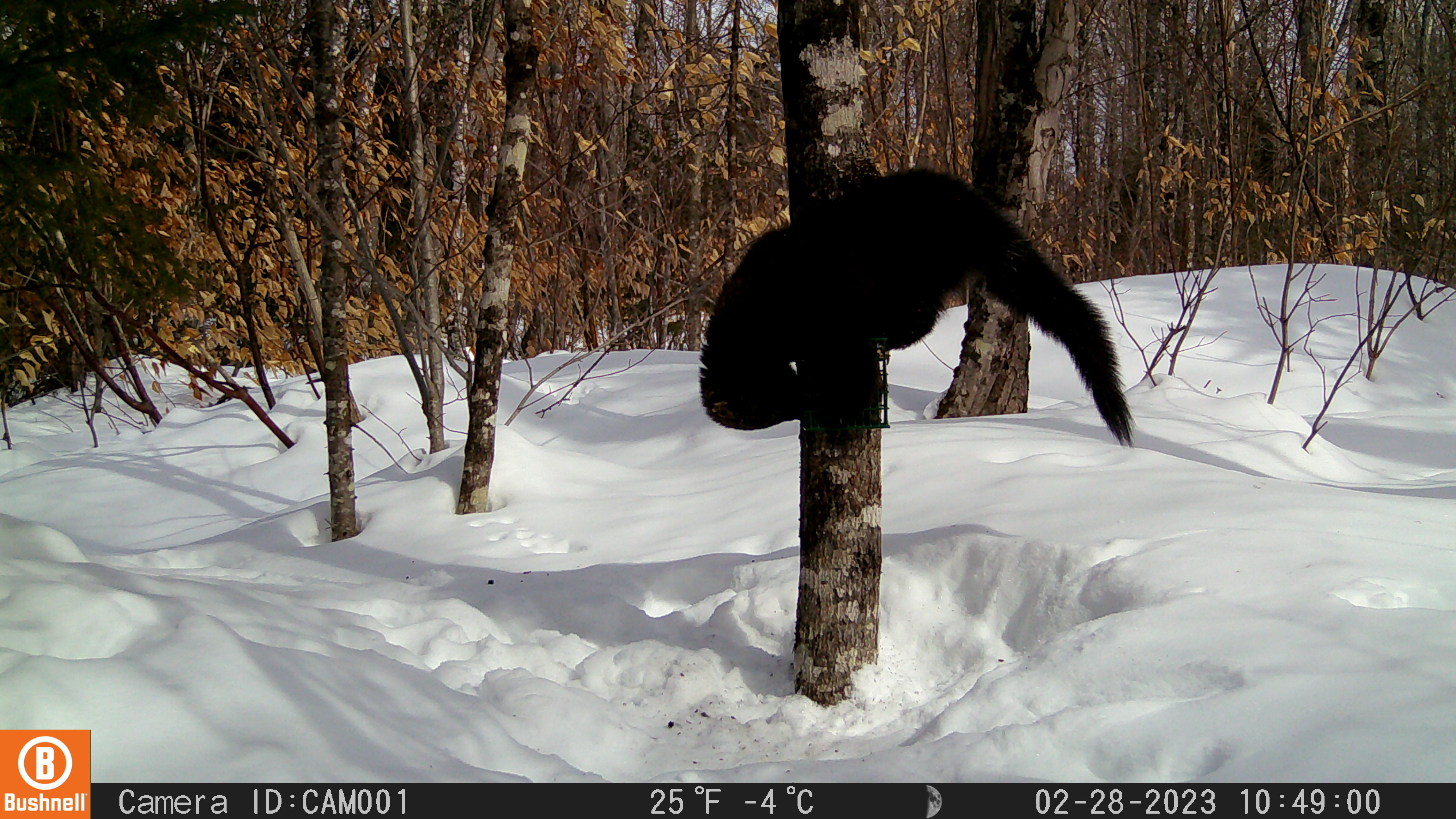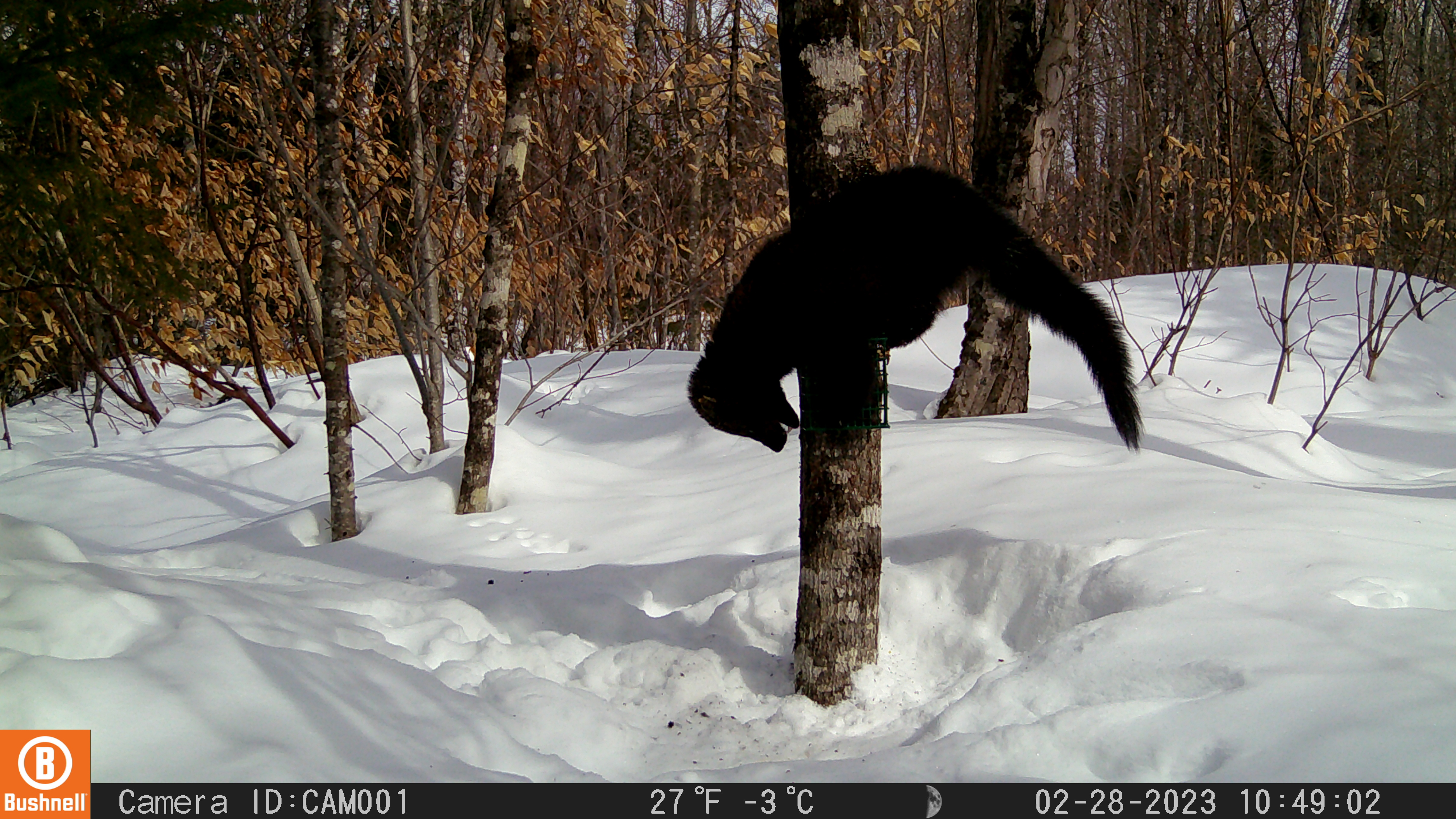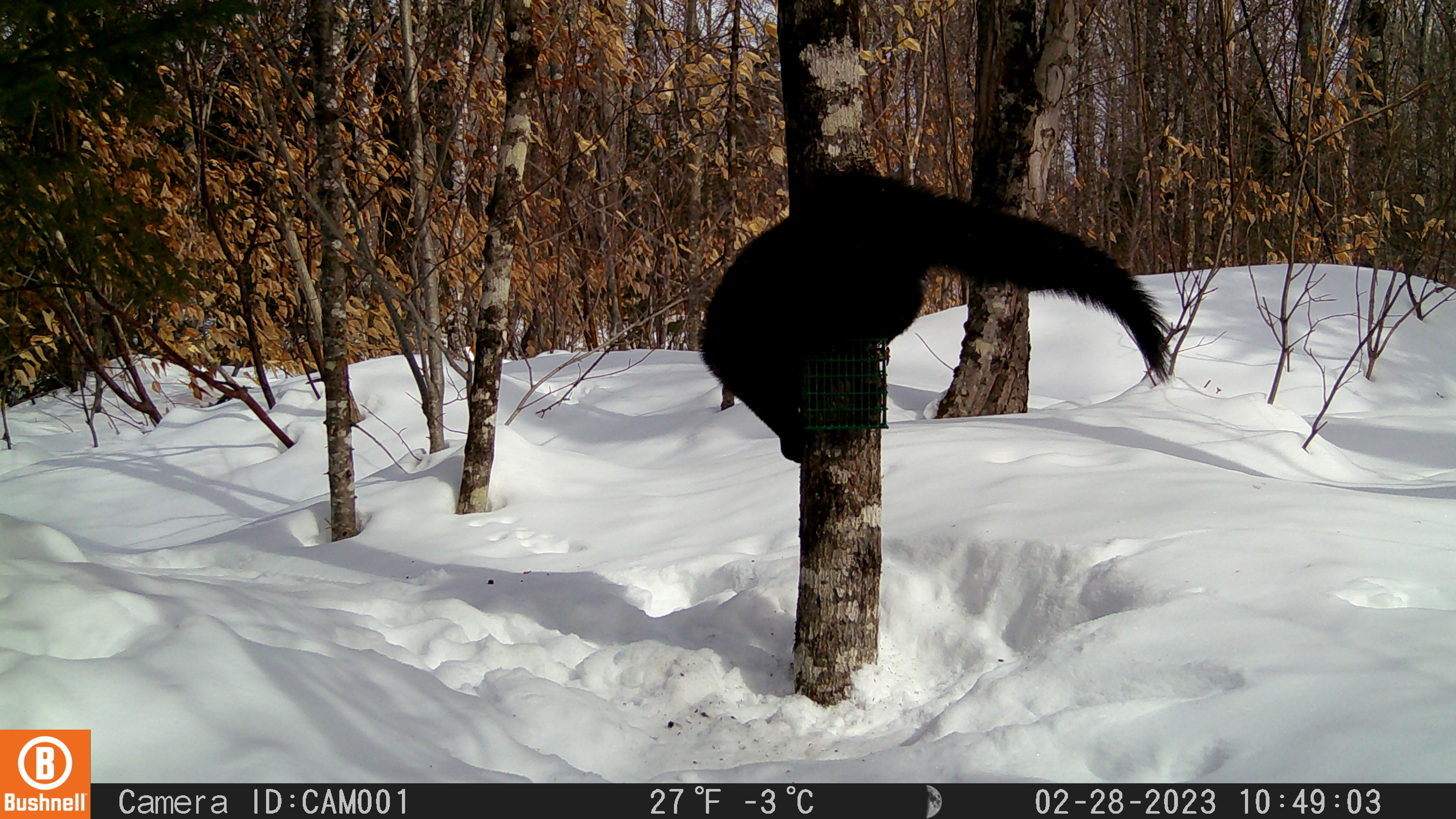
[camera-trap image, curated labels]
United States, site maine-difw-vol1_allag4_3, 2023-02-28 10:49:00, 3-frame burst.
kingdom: Animalia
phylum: Chordata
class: Mammalia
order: Carnivora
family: Mustelidae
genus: Pekania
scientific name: Pekania pennanti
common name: fisher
Fisher (Pekania pennanti).